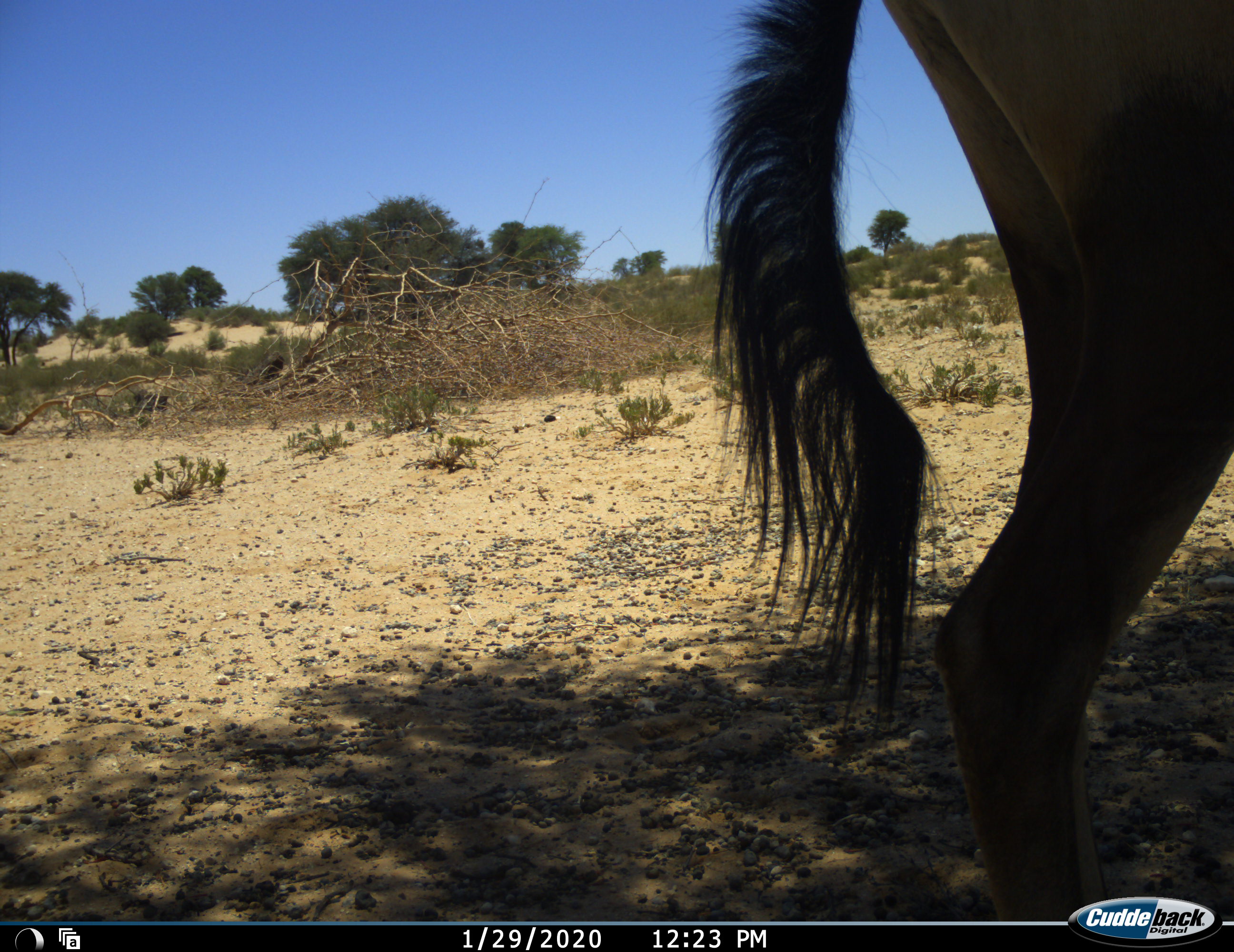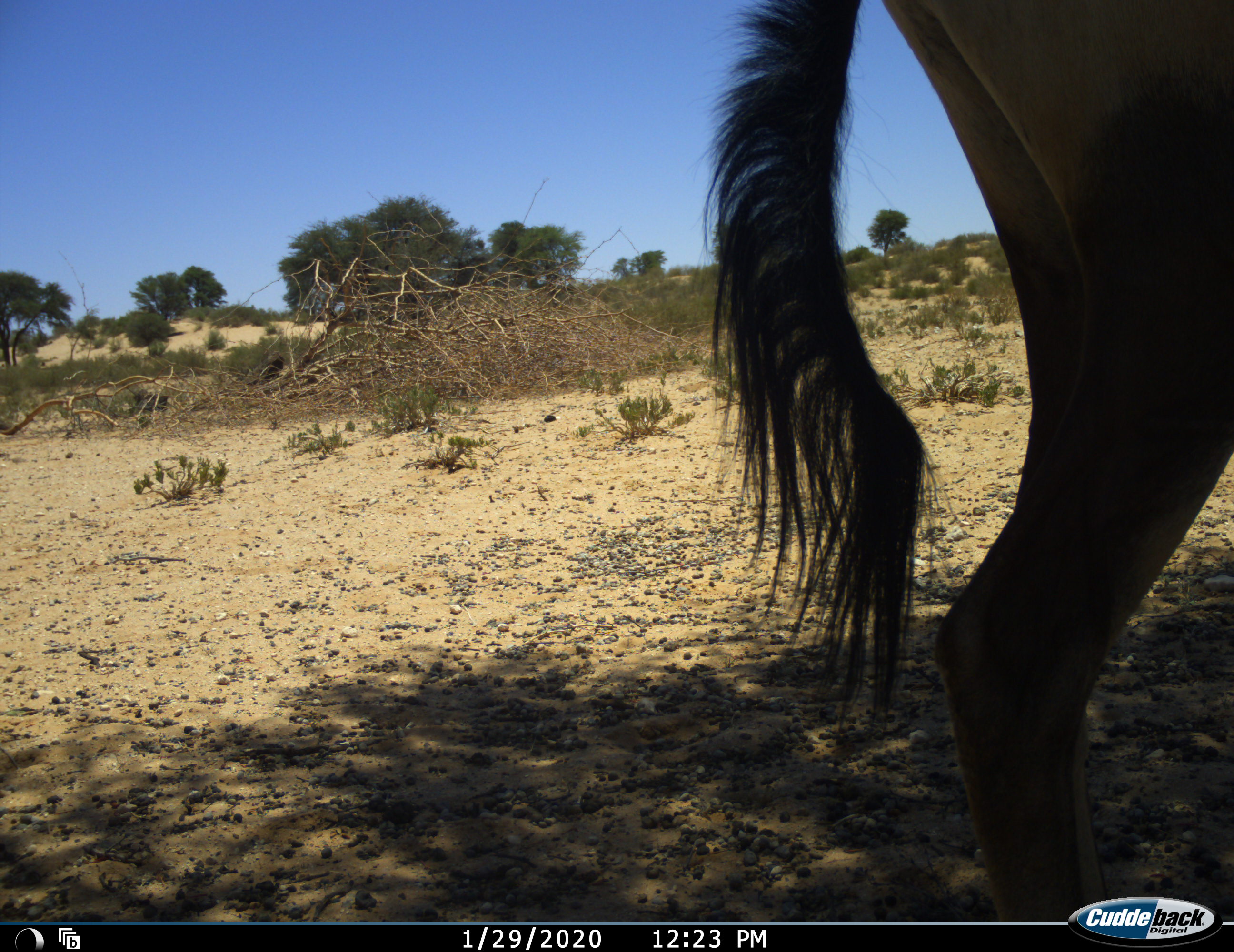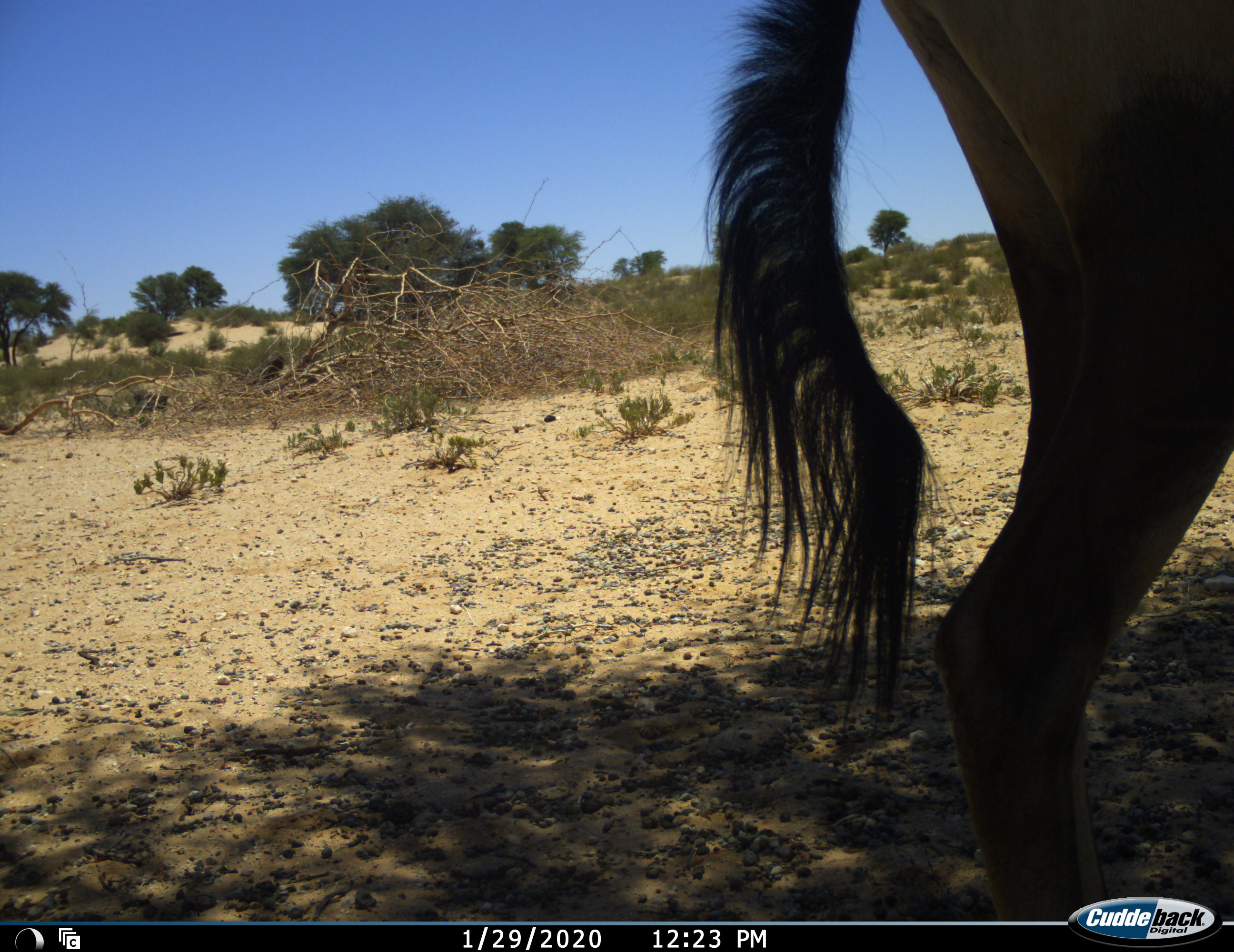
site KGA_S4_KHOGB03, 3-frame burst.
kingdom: Animalia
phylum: Chordata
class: Mammalia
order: Artiodactyla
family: Bovidae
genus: Alcelaphus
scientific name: Alcelaphus buselaphus caama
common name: red hartebeest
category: hartebeestred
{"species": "hartebeestred (red hartebeest) (Alcelaphus buselaphus caama)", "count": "1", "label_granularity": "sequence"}